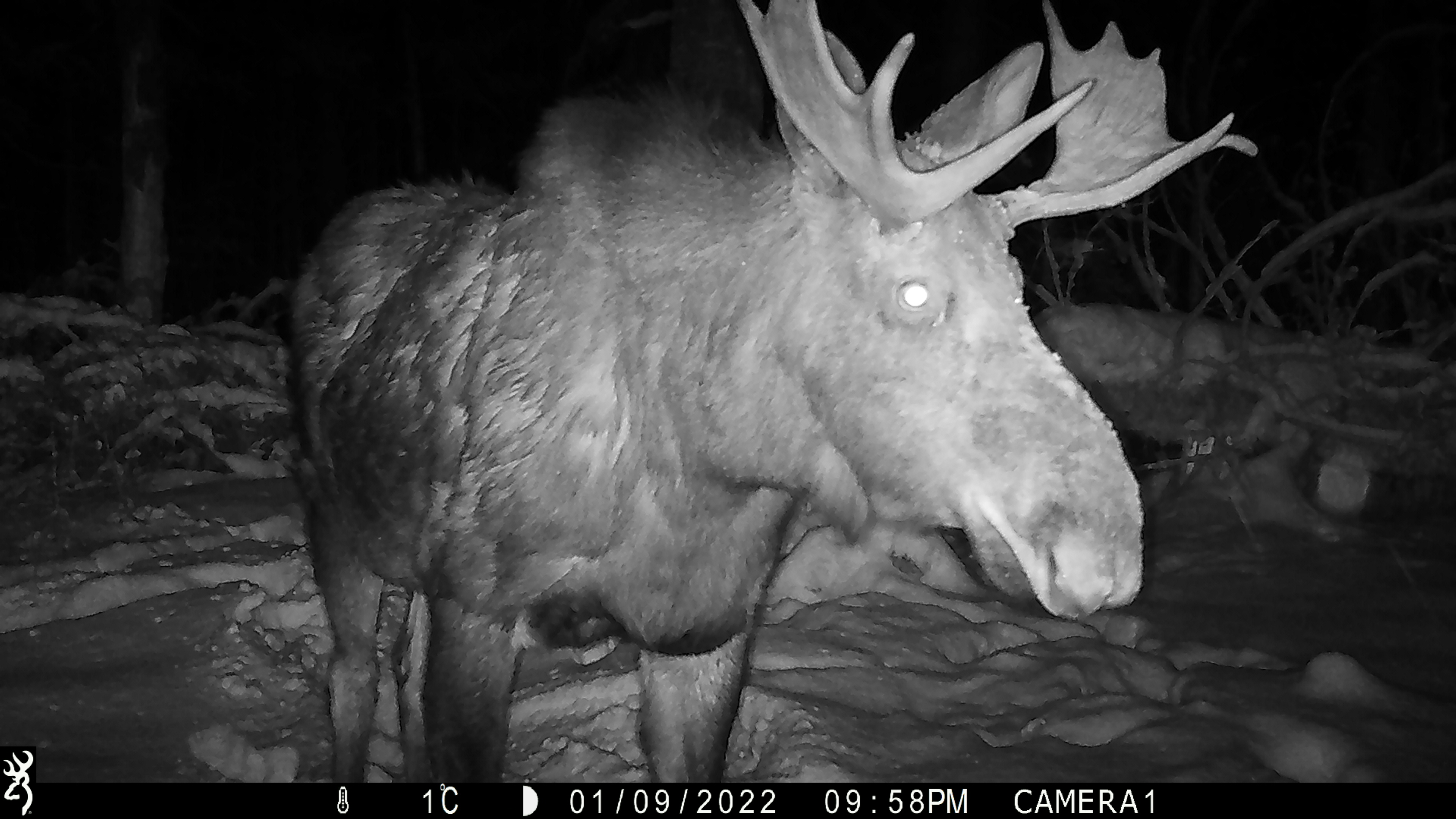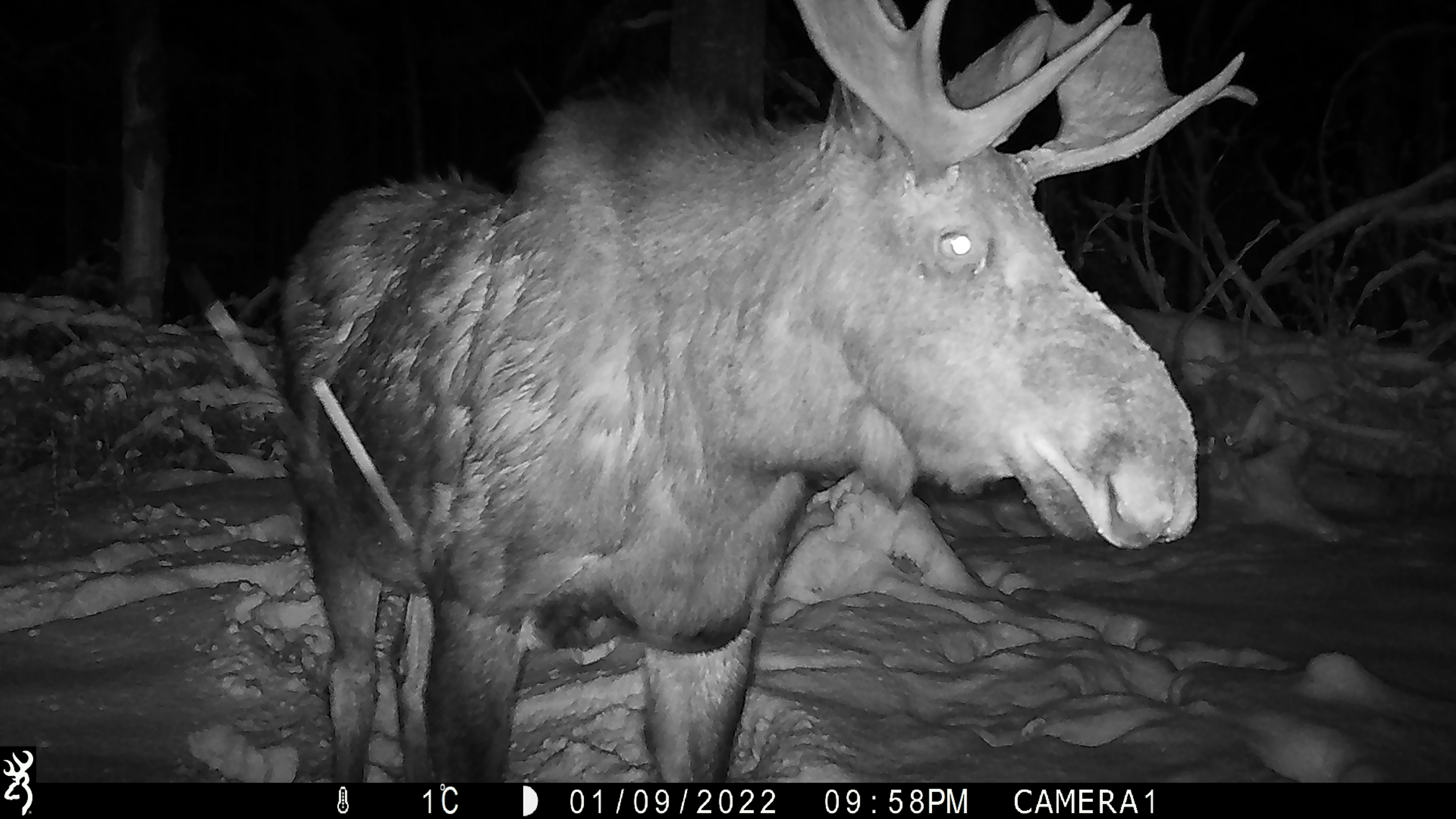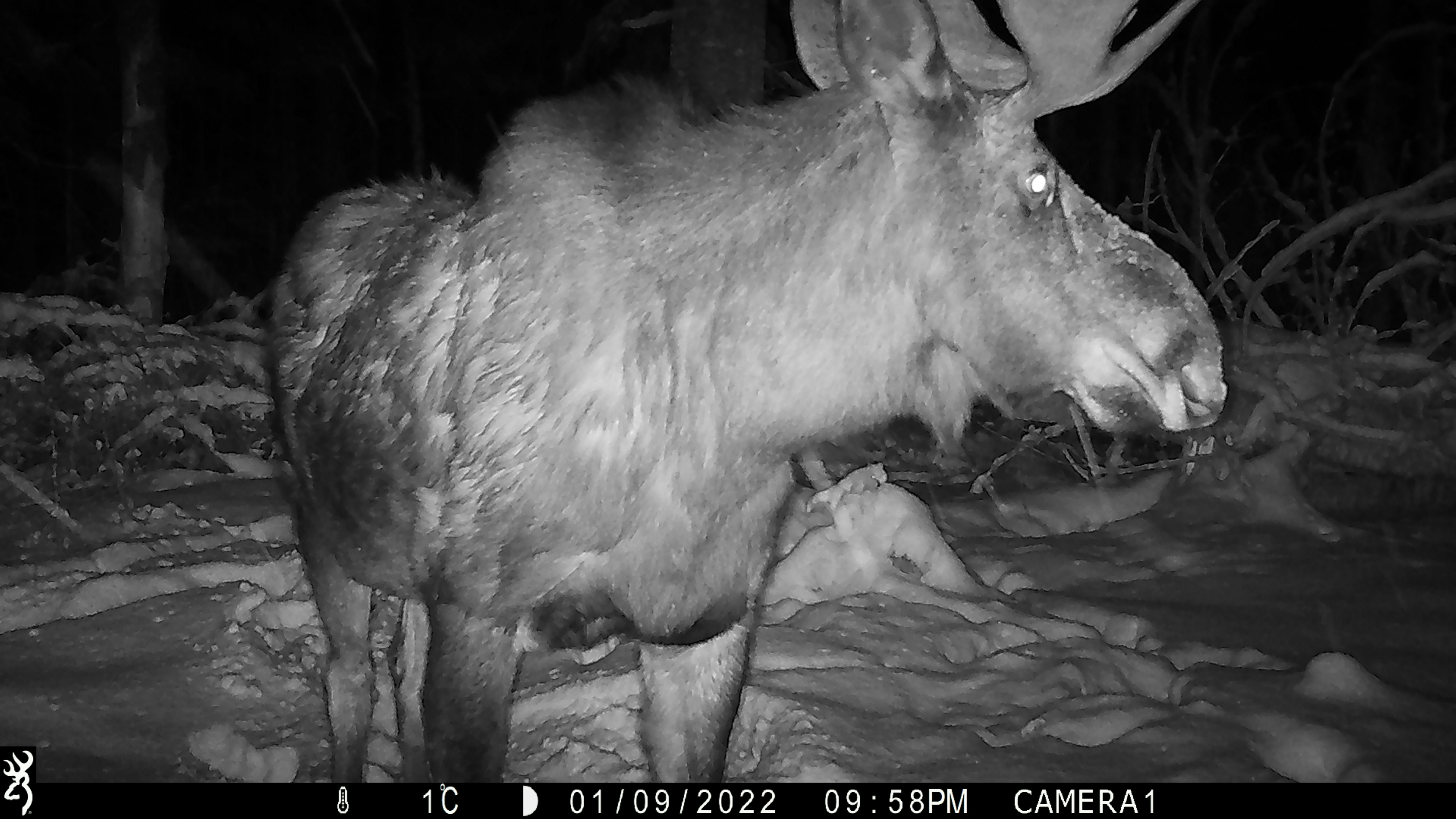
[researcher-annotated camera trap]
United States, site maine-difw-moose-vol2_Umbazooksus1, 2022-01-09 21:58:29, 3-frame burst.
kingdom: Animalia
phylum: Chordata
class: Mammalia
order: Artiodactyla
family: Cervidae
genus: Alces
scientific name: Alces alces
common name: moose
Moose (Alces alces).